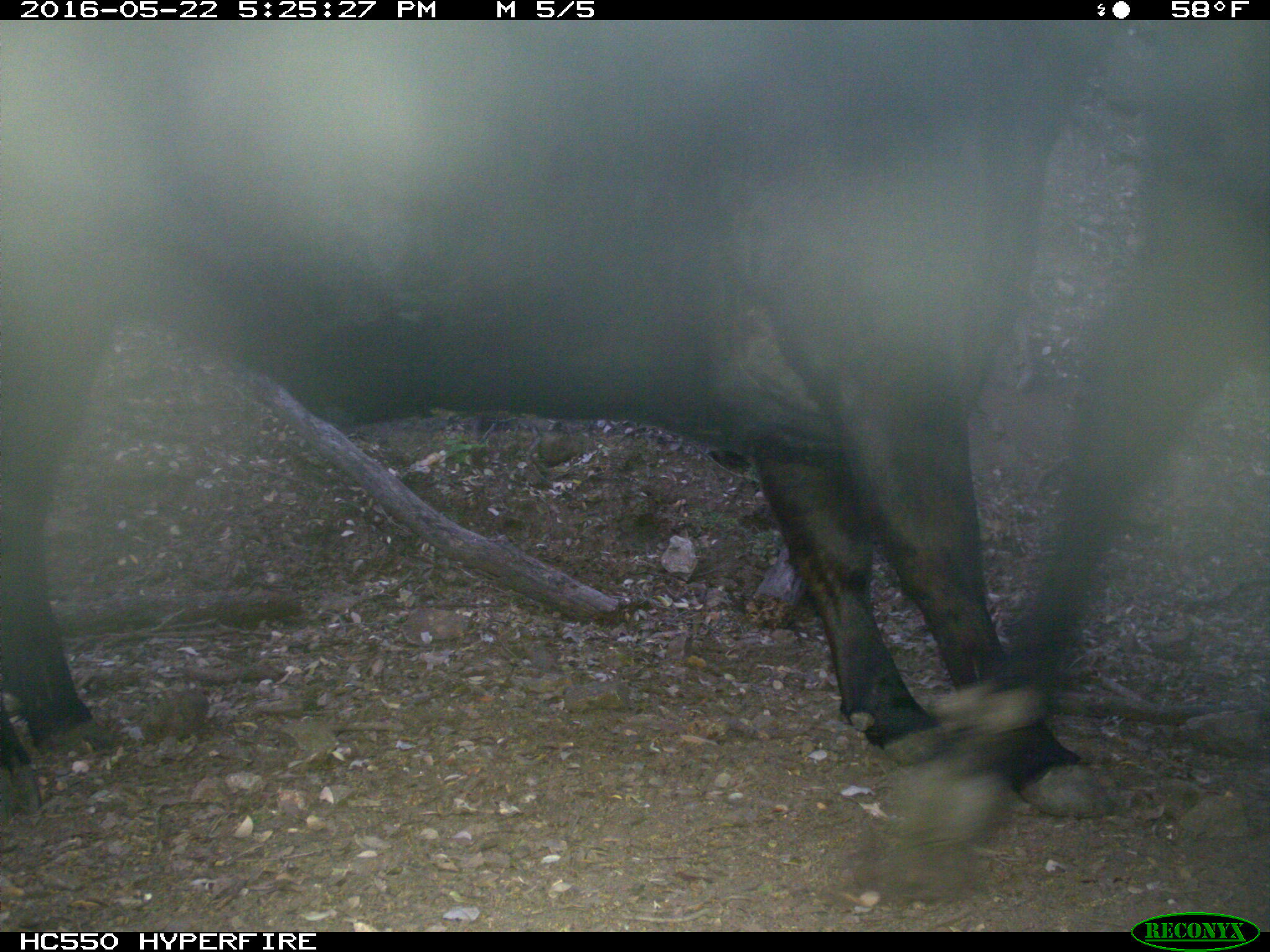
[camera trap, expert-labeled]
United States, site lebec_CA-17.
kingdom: Animalia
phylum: Chordata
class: Mammalia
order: Artiodactyla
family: Bovidae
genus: Bos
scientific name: Bos taurus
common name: domestic cow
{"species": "Bos taurus (domestic cow)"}